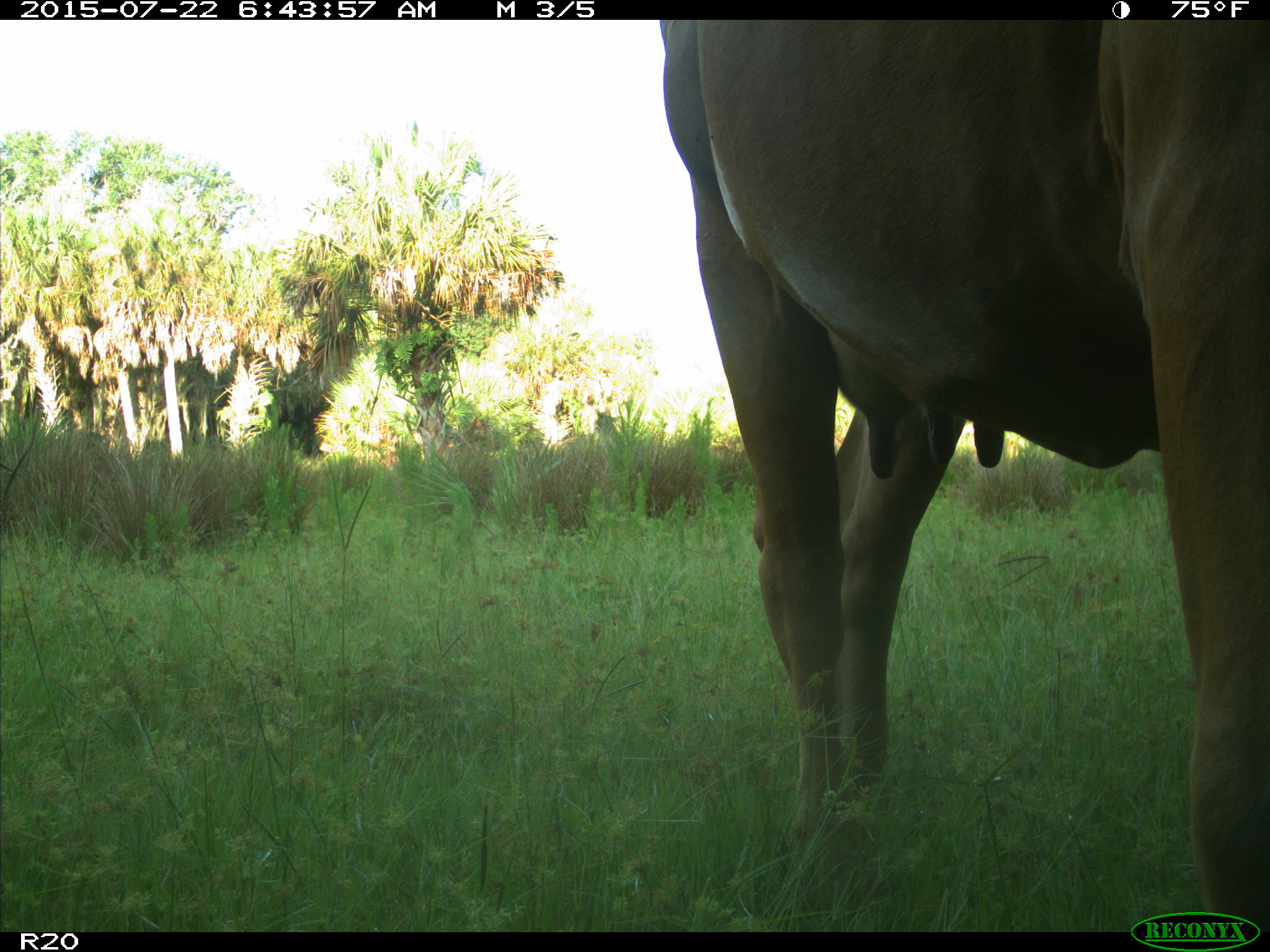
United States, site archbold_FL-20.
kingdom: Animalia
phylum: Chordata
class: Mammalia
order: Artiodactyla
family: Bovidae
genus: Bos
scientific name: Bos taurus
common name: domestic cow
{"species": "Bos taurus (domestic cow)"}